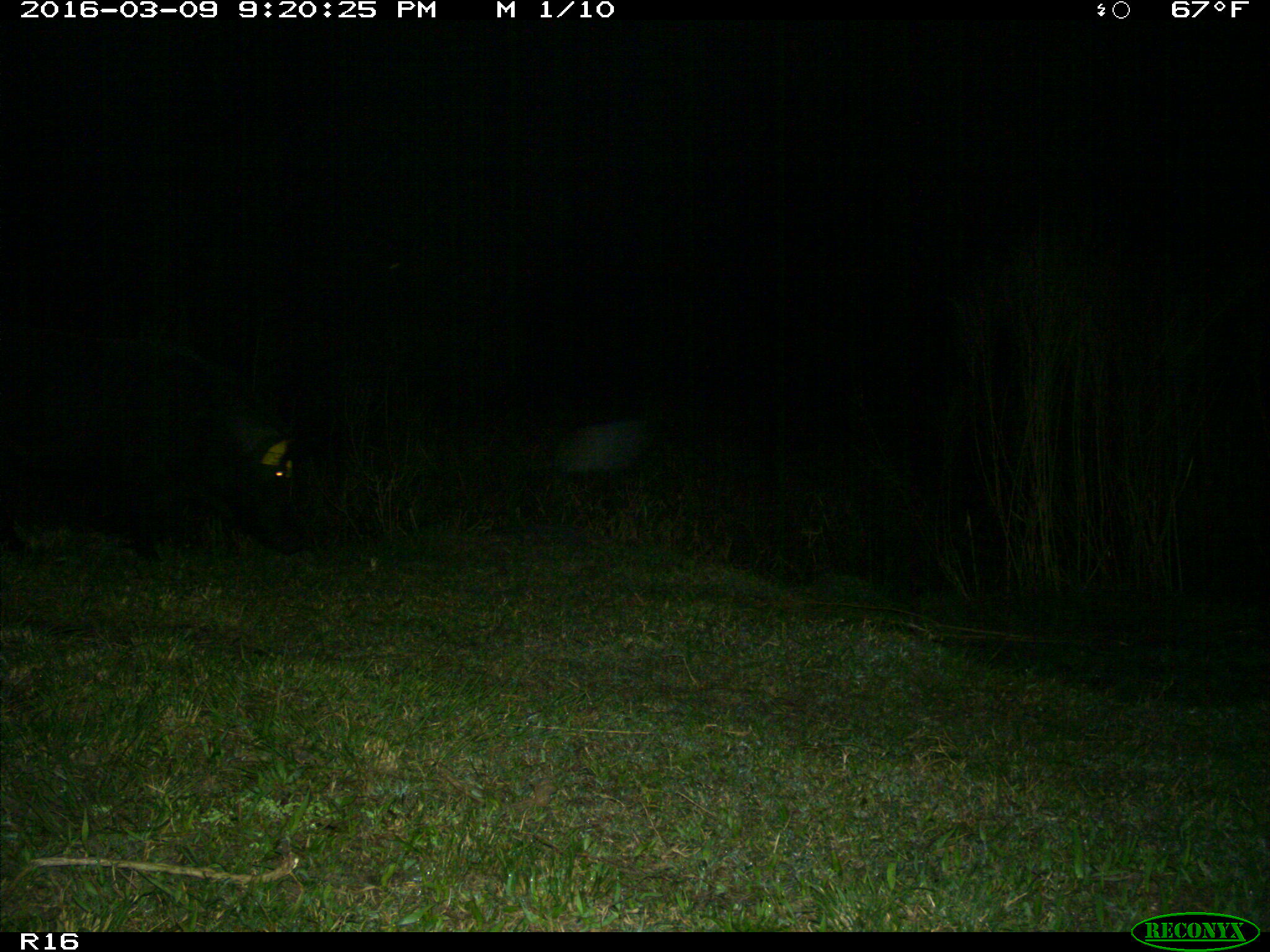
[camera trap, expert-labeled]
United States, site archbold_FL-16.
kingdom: Animalia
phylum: Chordata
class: Mammalia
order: Artiodactyla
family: Suidae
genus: Sus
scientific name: Sus scrofa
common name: wild boar